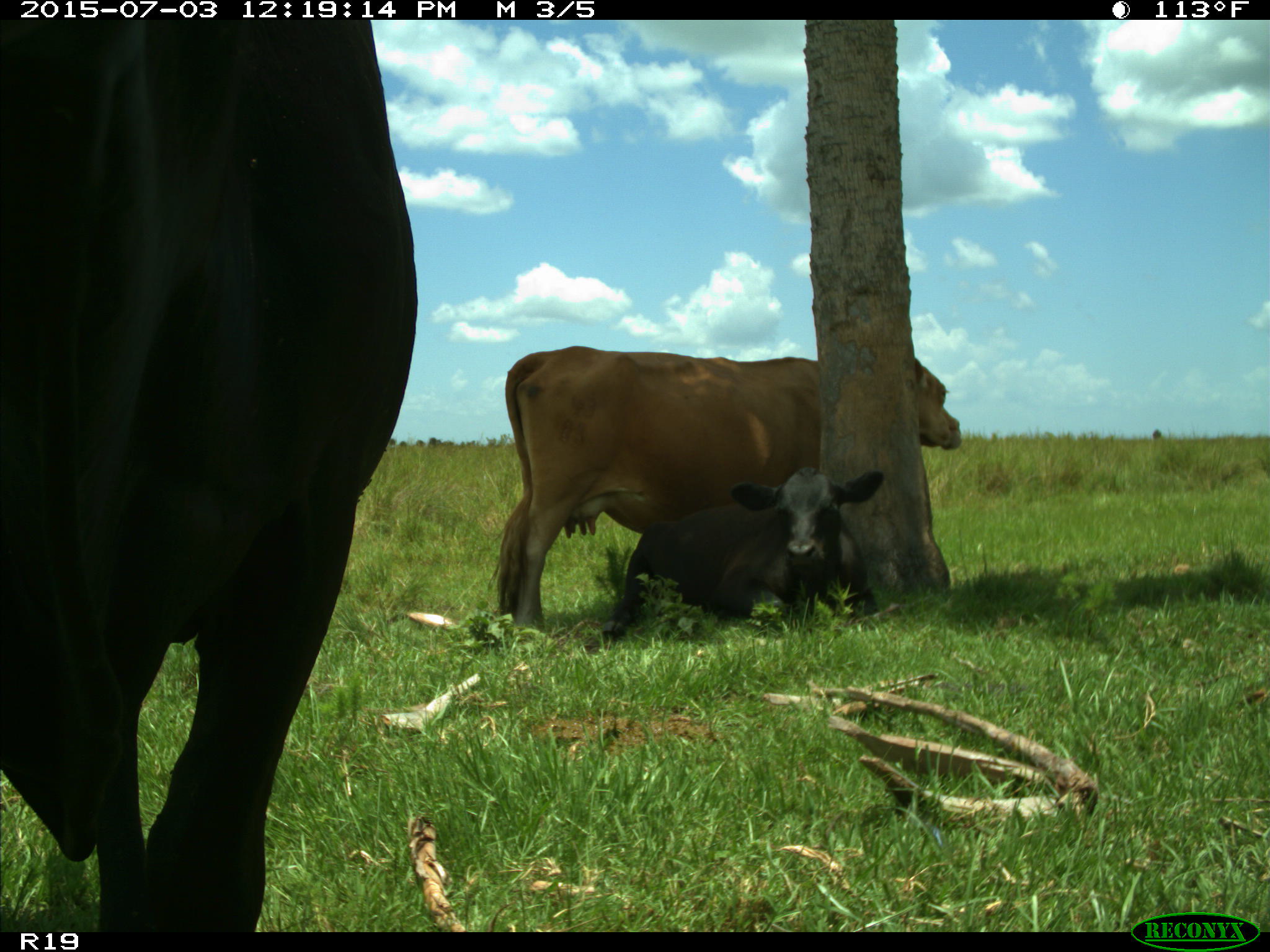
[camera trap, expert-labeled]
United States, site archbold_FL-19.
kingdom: Animalia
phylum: Chordata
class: Mammalia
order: Artiodactyla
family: Bovidae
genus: Bos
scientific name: Bos taurus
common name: domestic cow